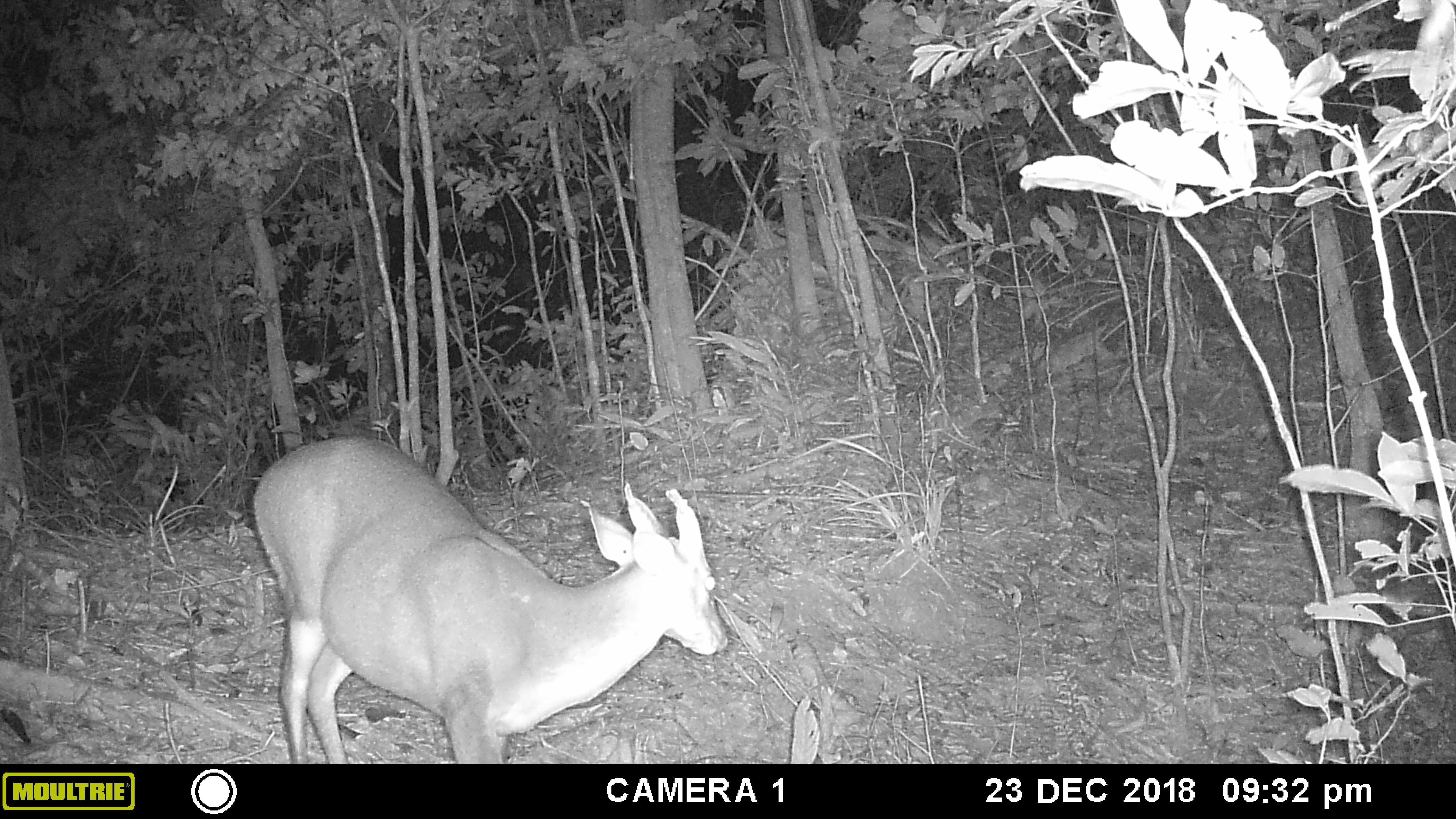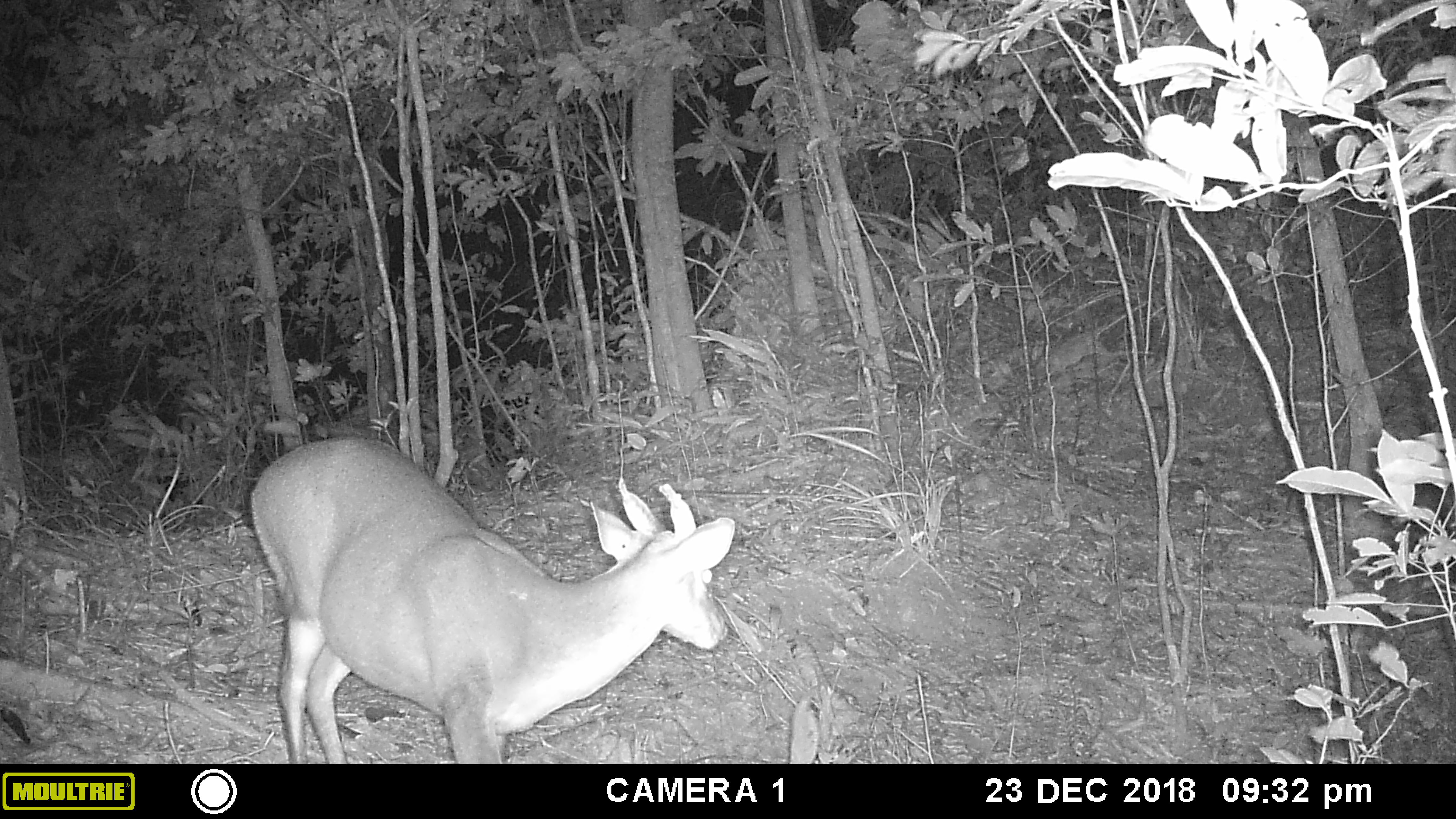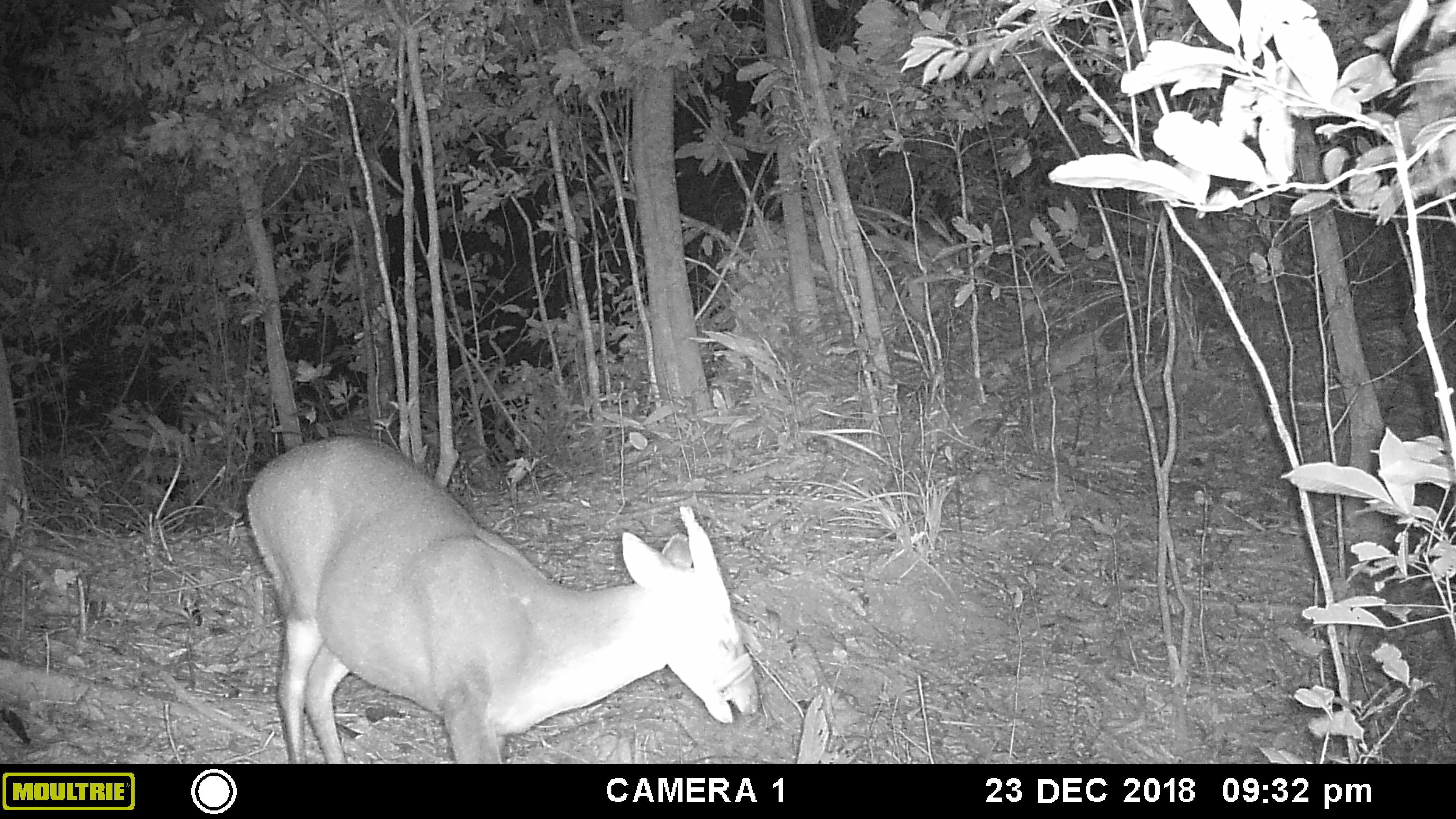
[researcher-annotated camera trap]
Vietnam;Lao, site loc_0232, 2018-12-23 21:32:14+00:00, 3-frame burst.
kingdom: Animalia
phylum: Chordata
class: Mammalia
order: Artiodactyla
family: Cervidae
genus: Muntiacus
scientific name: Muntiacus vuquangensis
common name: large-antlered muntjac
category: large antlered muntjac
Large antlered muntjac (large-antlered muntjac) (Muntiacus vuquangensis). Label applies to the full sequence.